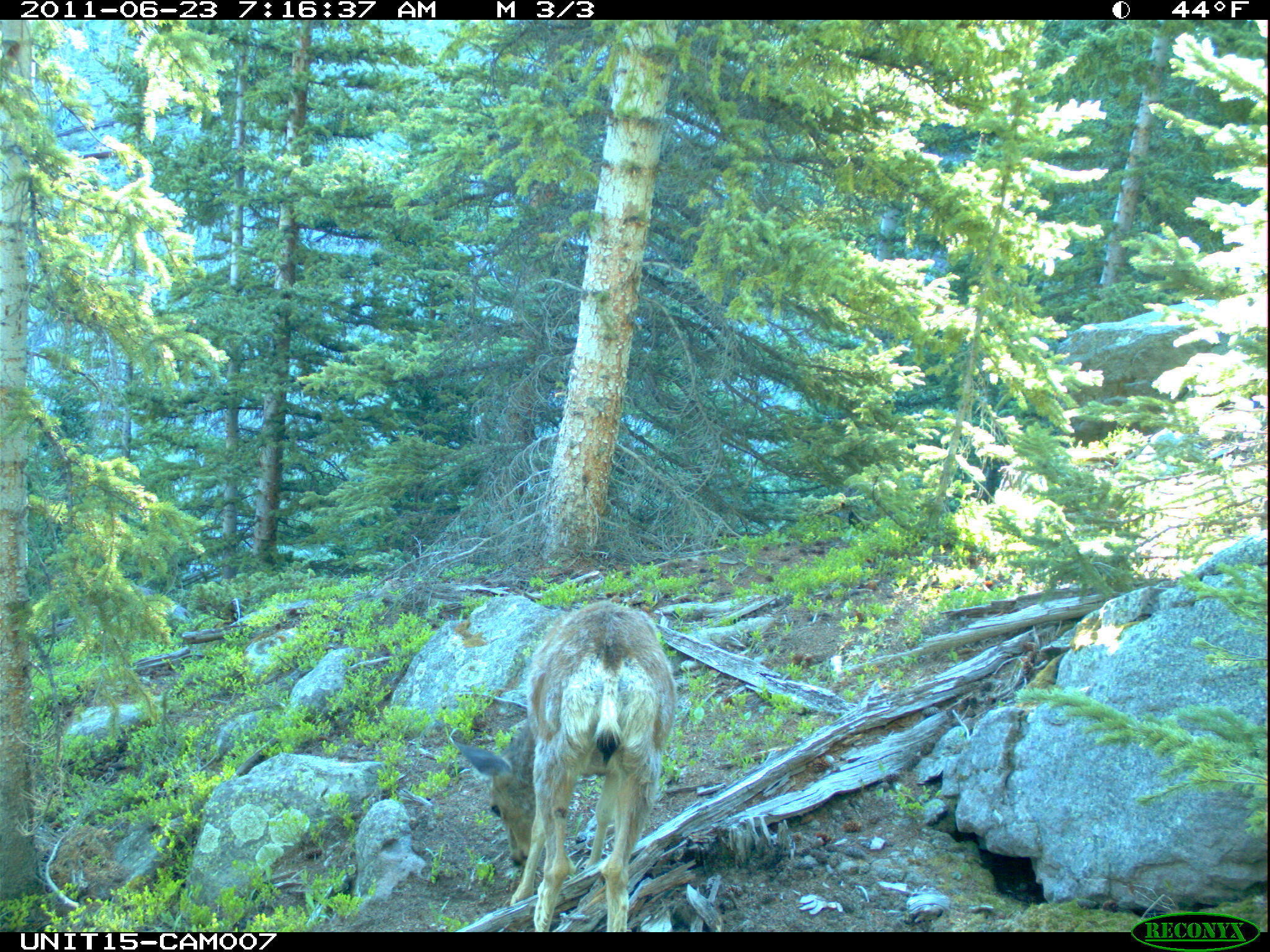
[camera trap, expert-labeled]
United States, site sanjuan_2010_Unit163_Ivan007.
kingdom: Animalia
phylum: Chordata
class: Mammalia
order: Artiodactyla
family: Cervidae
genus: Odocoileus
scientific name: Odocoileus hemionus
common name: mule deer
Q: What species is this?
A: Odocoileus hemionus (mule deer).